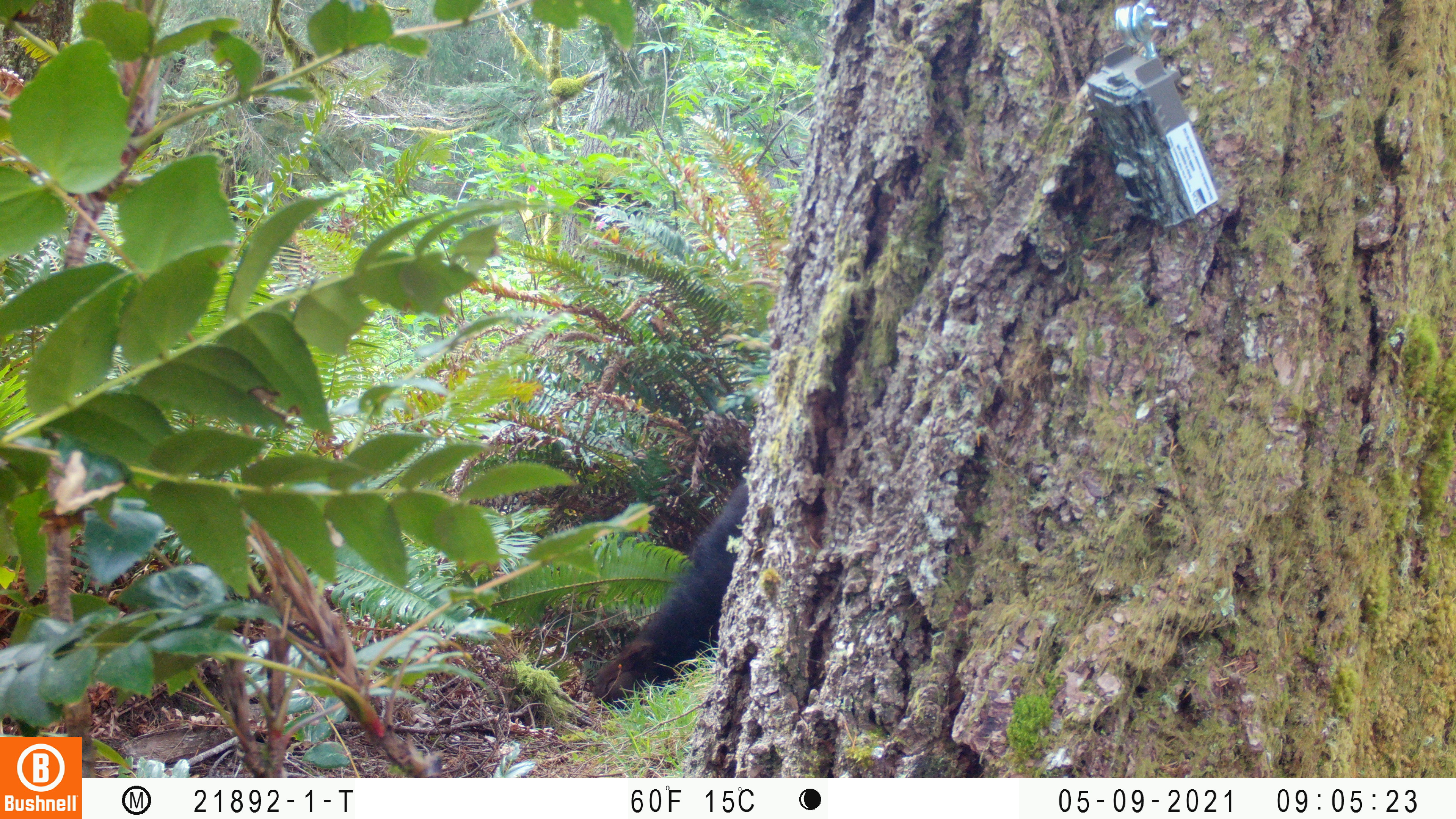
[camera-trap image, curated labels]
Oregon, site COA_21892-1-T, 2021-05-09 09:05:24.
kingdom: Animalia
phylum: Chordata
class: Mammalia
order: Carnivora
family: Ursidae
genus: Ursus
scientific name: Ursus americanus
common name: american black bear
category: black bear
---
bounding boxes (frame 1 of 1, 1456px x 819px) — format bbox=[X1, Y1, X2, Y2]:
black bear: bbox=[562, 440, 783, 722]